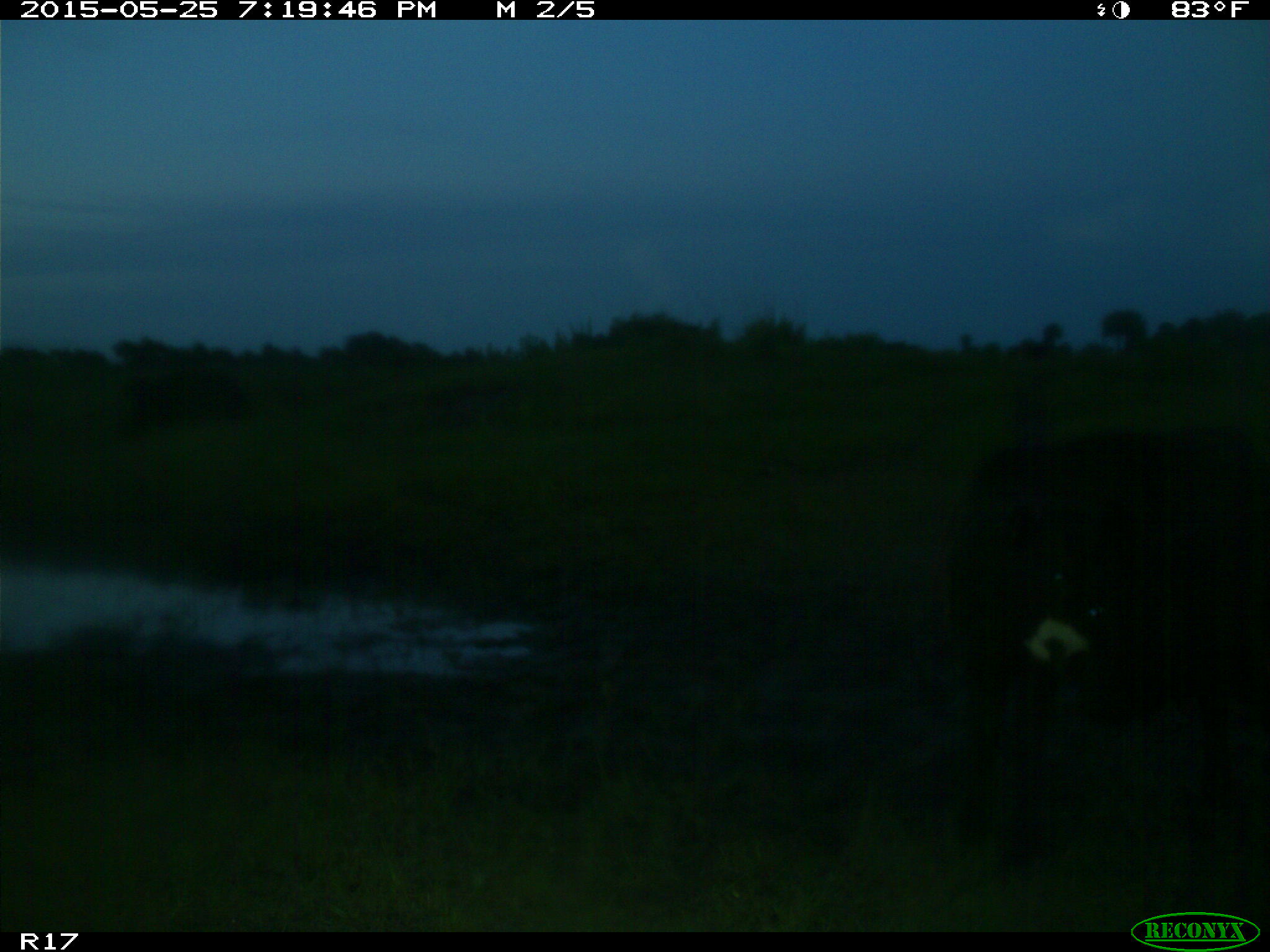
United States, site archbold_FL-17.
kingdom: Animalia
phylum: Chordata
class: Mammalia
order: Artiodactyla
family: Bovidae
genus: Bos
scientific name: Bos taurus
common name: domestic cow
Bos taurus (domestic cow).